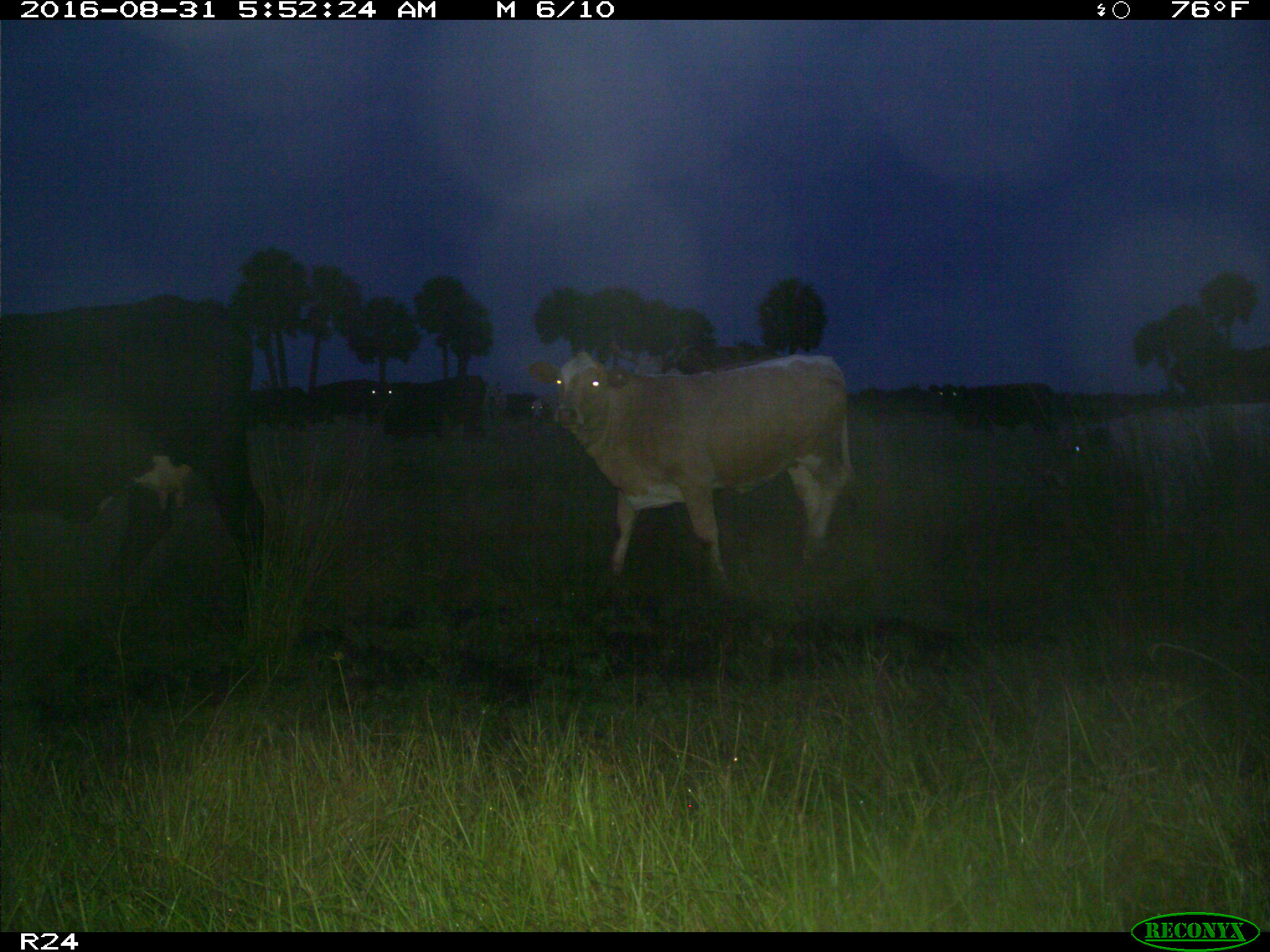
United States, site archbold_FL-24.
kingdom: Animalia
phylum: Chordata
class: Mammalia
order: Artiodactyla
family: Bovidae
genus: Bos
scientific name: Bos taurus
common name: domestic cow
Bos taurus (domestic cow).